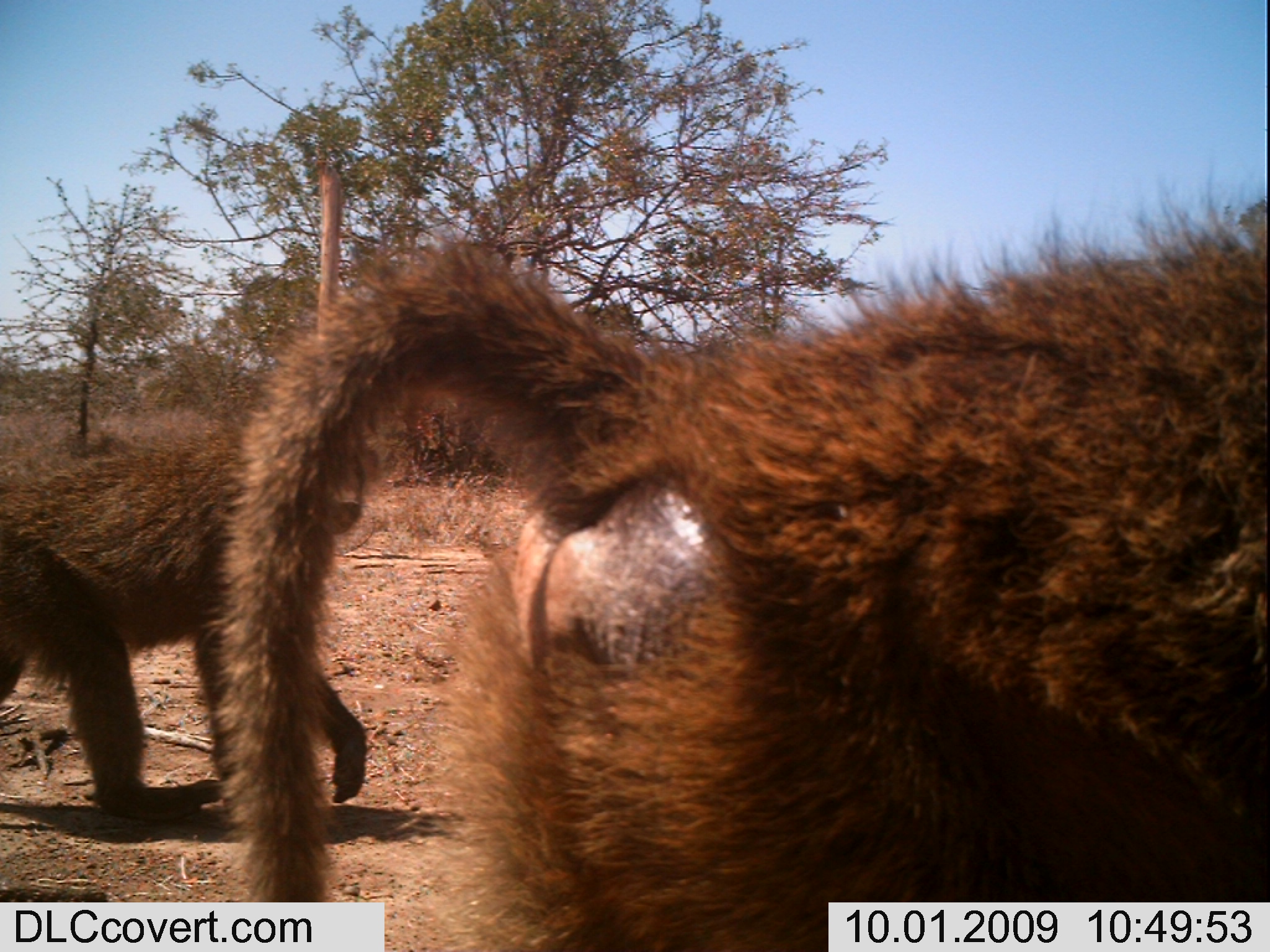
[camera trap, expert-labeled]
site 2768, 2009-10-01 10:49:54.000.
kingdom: Animalia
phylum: Chordata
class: Mammalia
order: Primates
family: Cercopithecidae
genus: Papio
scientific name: Papio anubis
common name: olive baboon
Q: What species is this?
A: Papio anubis (olive baboon).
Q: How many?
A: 2.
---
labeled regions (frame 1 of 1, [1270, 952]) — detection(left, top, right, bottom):
papio anubis: detection(178, 218, 1270, 952); detection(0, 133, 404, 843)